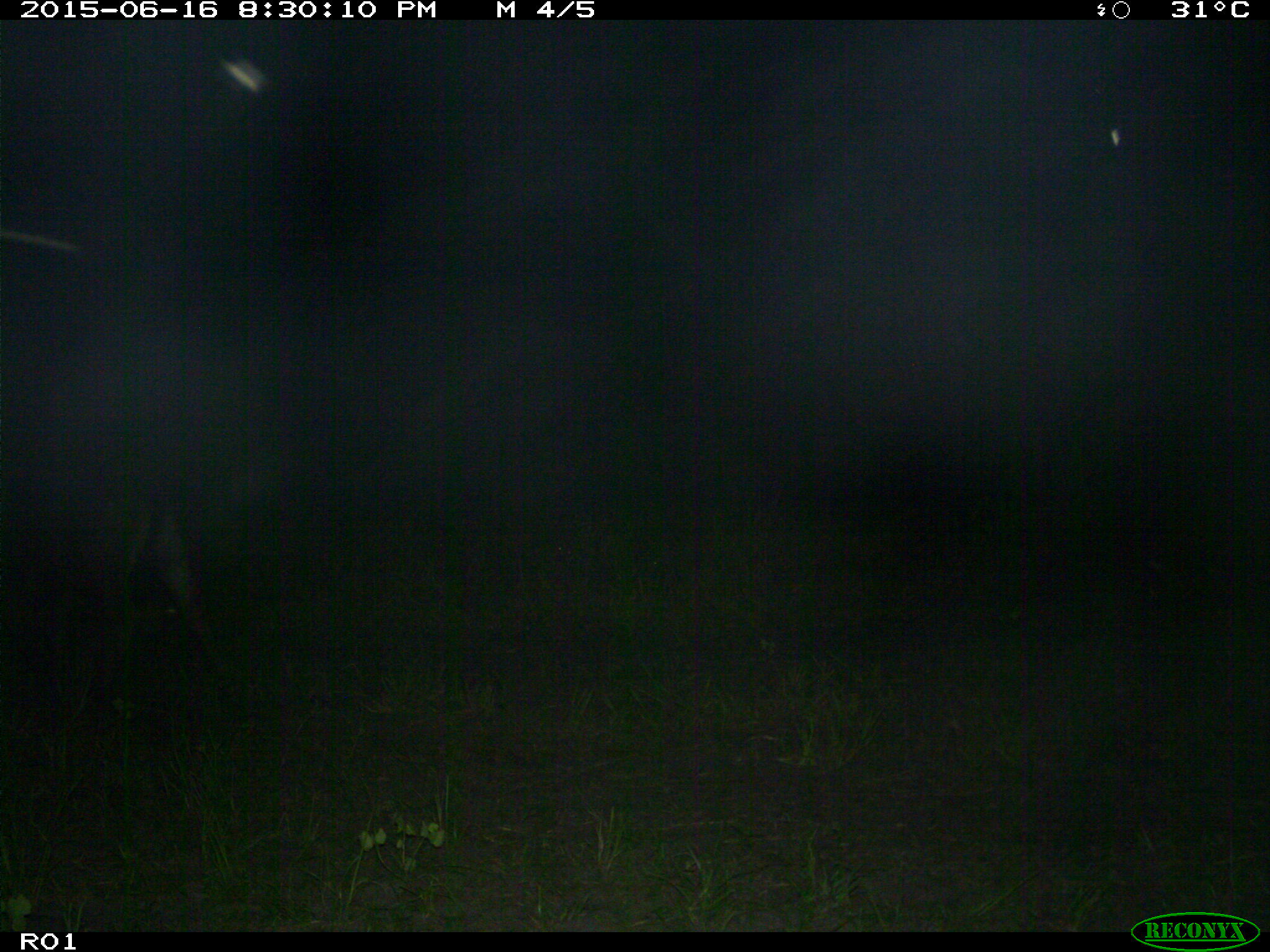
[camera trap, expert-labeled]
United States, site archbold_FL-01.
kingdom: Animalia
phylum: Chordata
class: Mammalia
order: Artiodactyla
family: Bovidae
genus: Bos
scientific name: Bos taurus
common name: domestic cow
Bos taurus (domestic cow).